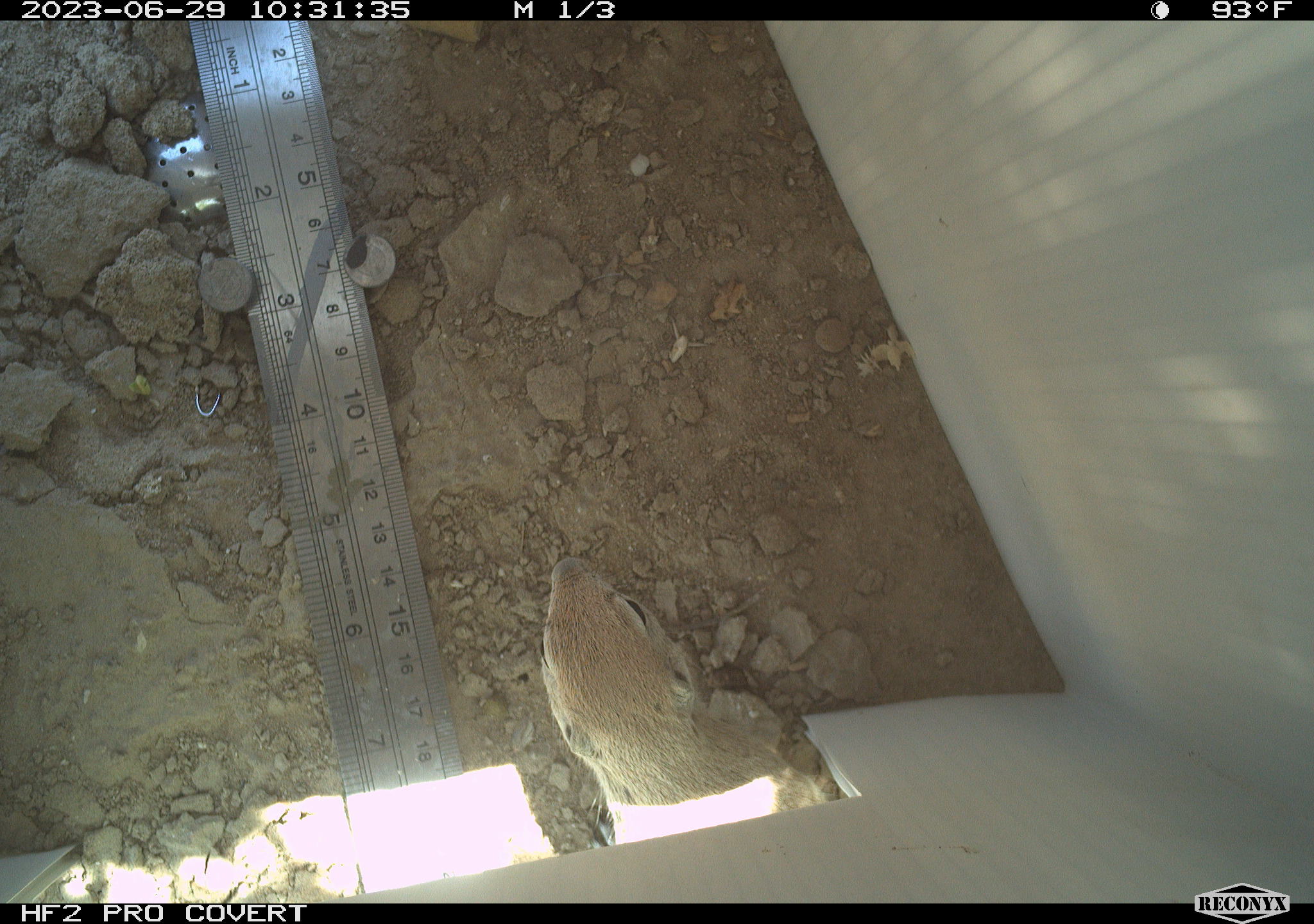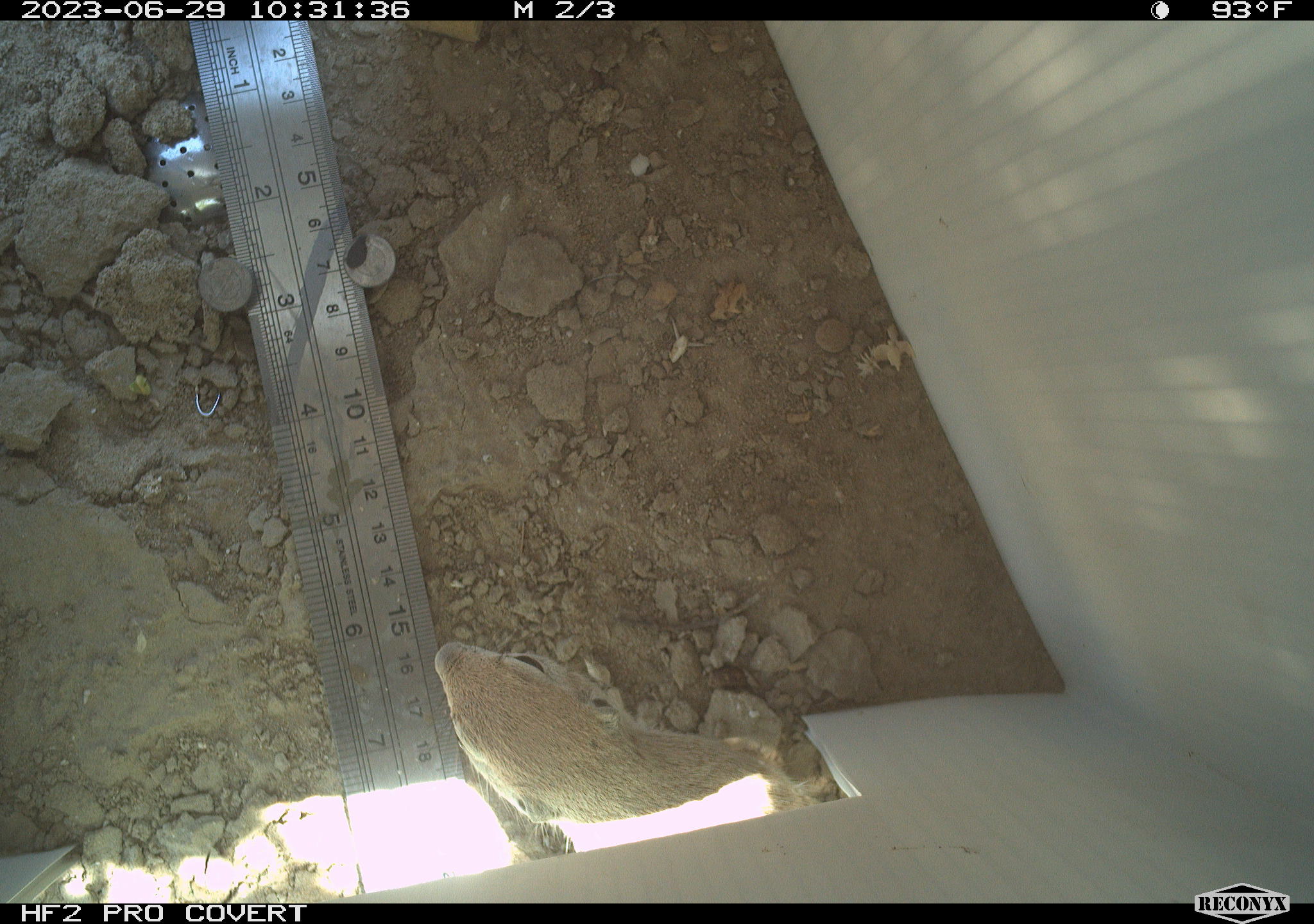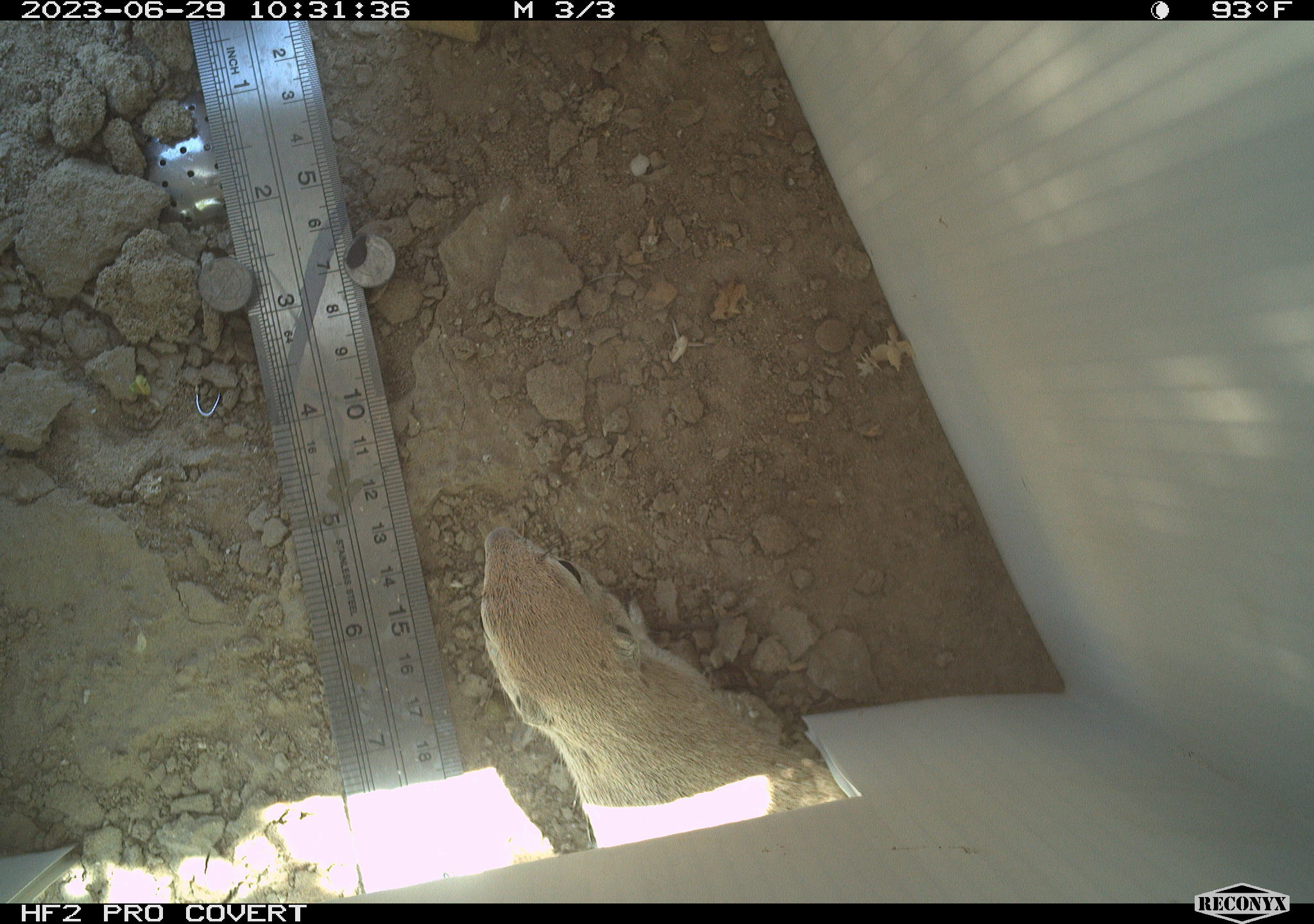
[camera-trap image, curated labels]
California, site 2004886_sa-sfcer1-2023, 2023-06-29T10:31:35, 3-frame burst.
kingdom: Animalia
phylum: Chordata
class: Mammalia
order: Rodentia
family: Sciuridae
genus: Xerospermophilus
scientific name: Xerospermophilus tereticaudus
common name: round-tailed ground squirrel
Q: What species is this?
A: Round-tailed ground squirrel (Xerospermophilus tereticaudus).